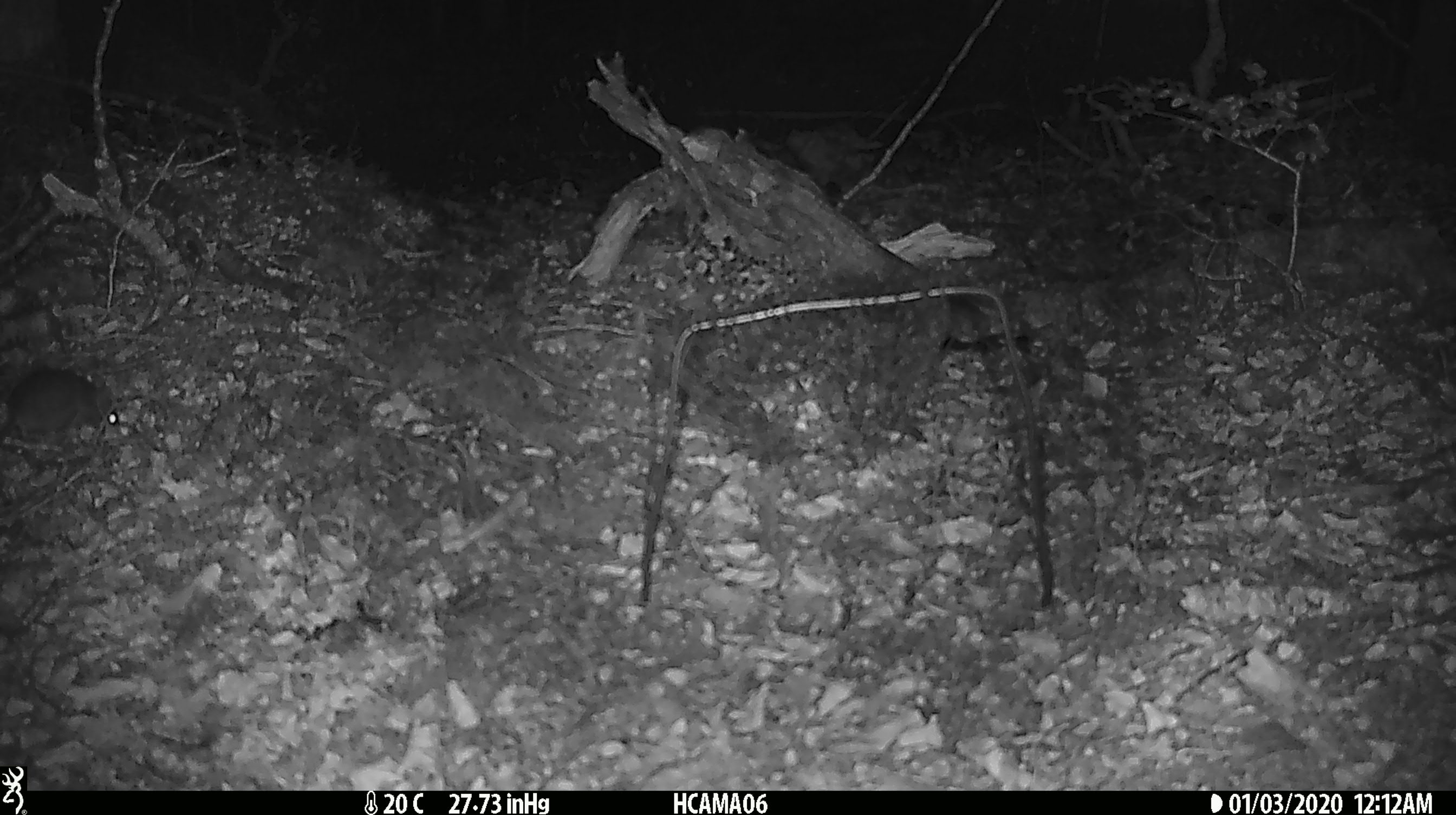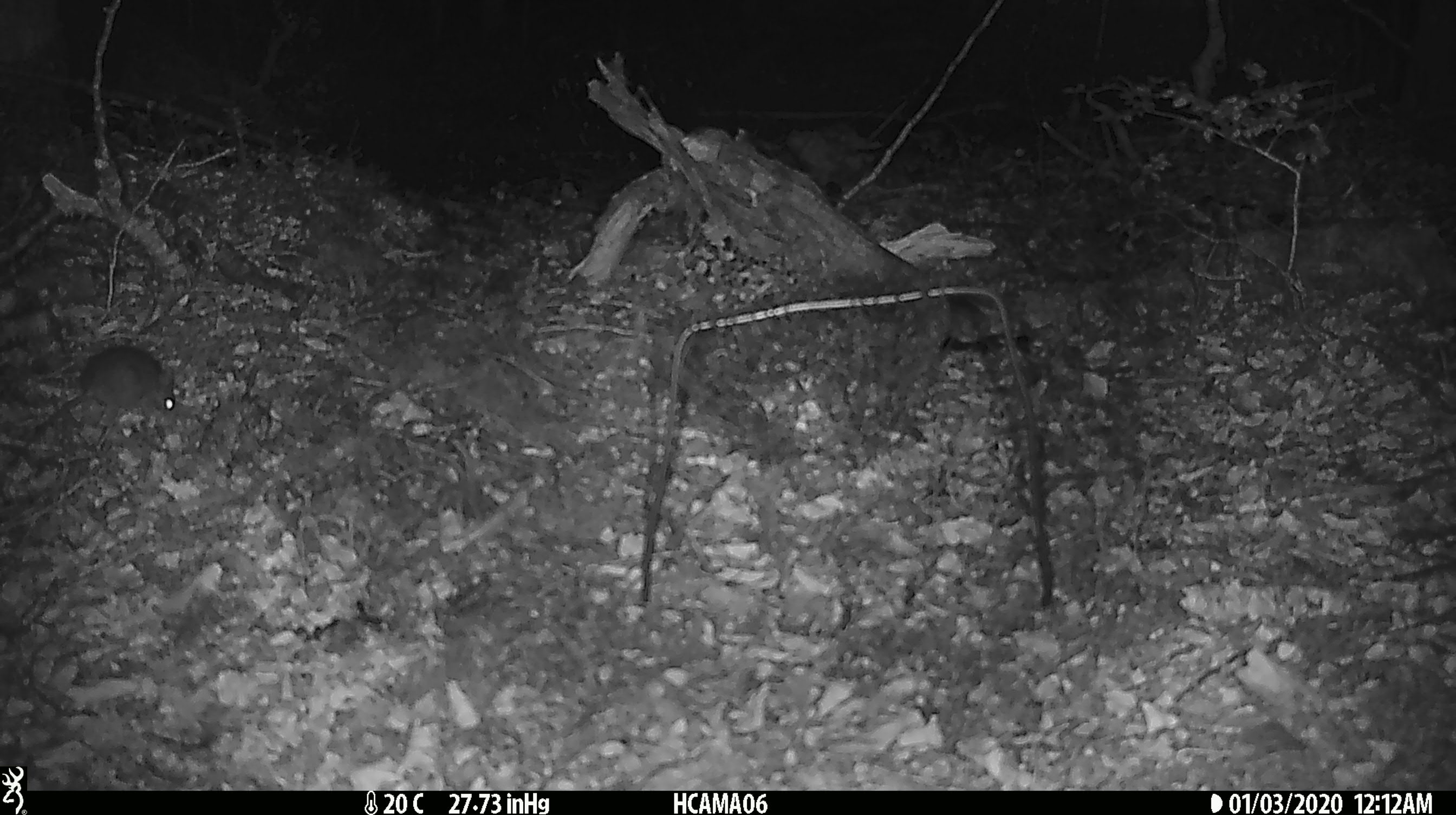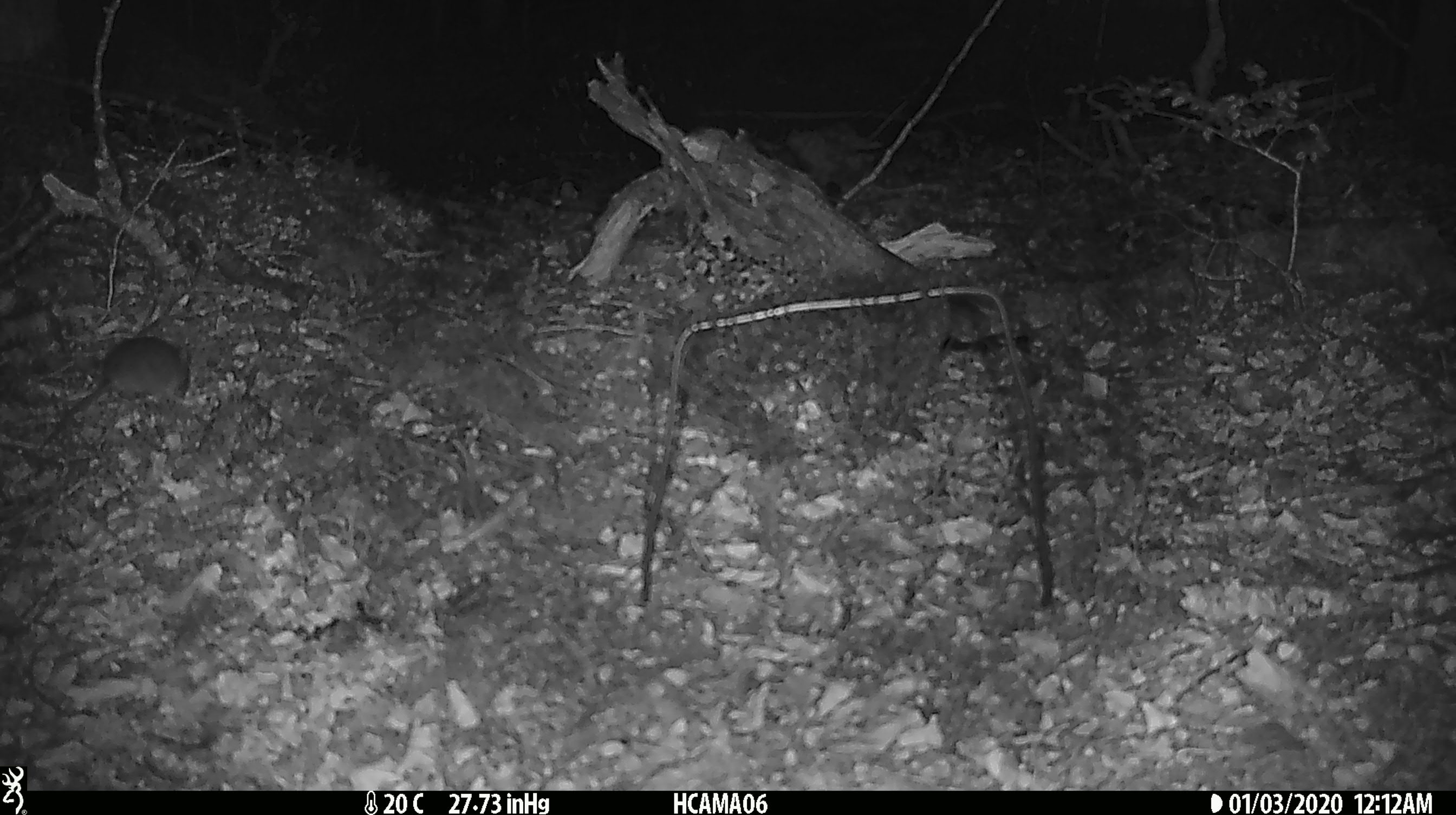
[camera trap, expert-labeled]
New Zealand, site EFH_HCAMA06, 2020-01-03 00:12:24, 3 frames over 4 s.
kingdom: Animalia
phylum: Chordata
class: Mammalia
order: Rodentia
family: Muridae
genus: Mus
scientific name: Mus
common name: mouse